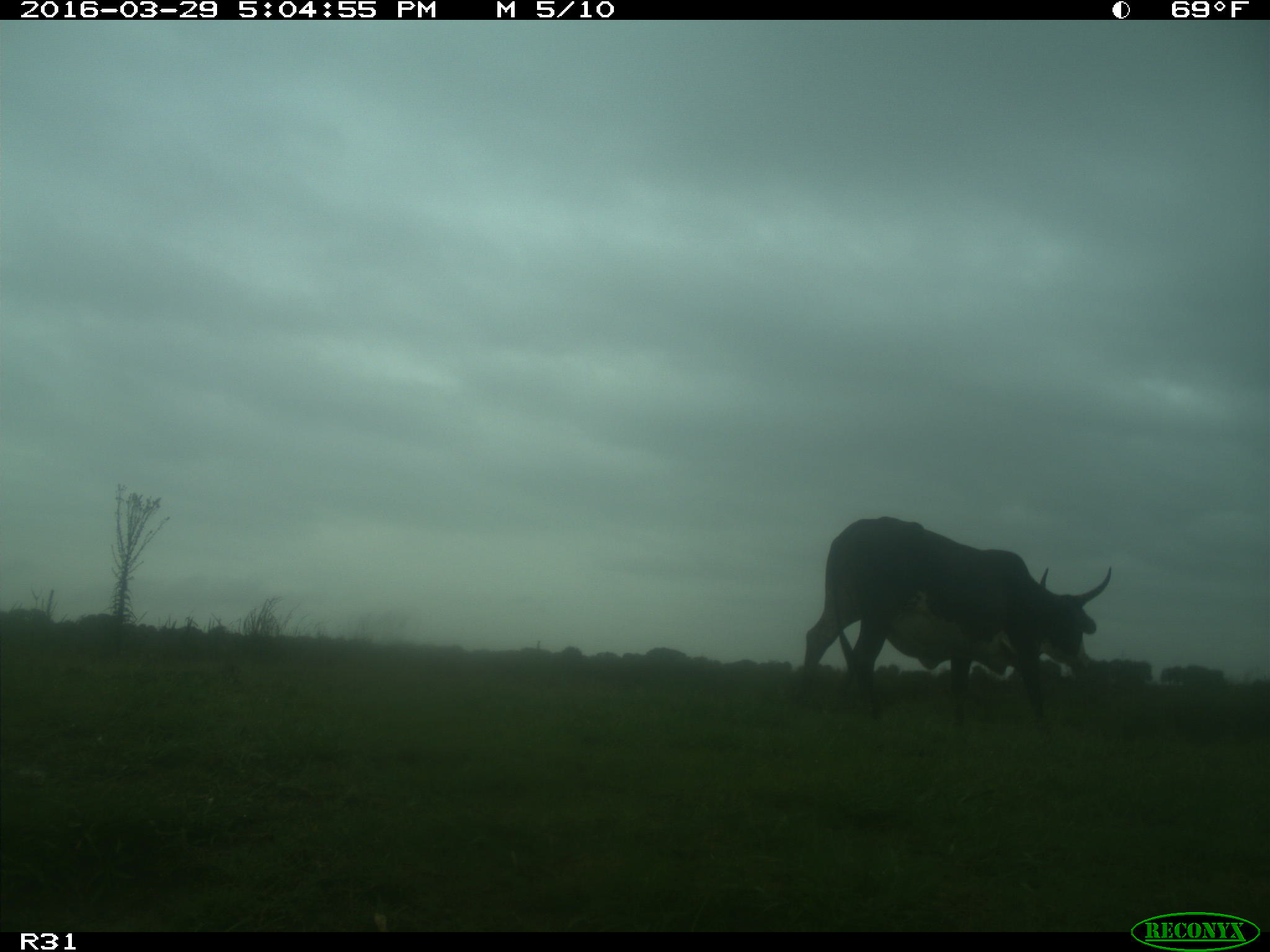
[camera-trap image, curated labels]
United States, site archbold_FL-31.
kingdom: Animalia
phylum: Chordata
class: Mammalia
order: Artiodactyla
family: Bovidae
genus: Bos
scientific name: Bos taurus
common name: domestic cow